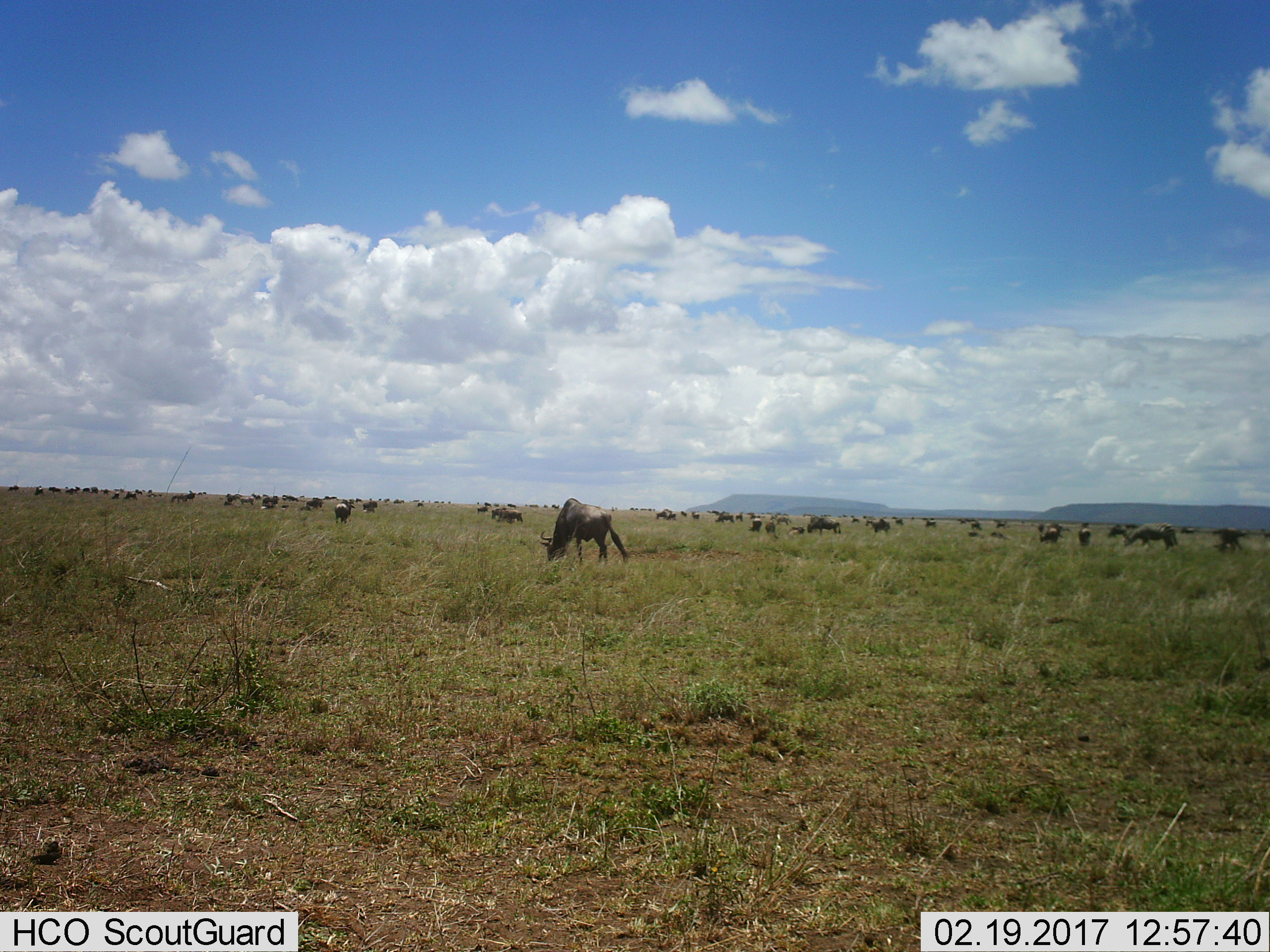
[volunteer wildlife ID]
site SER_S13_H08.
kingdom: Animalia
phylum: Chordata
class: Mammalia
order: Artiodactyla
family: Bovidae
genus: Connochaetes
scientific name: Connochaetes taurinus taurinus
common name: blue wildebeest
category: wildebeestblue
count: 51+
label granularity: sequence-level